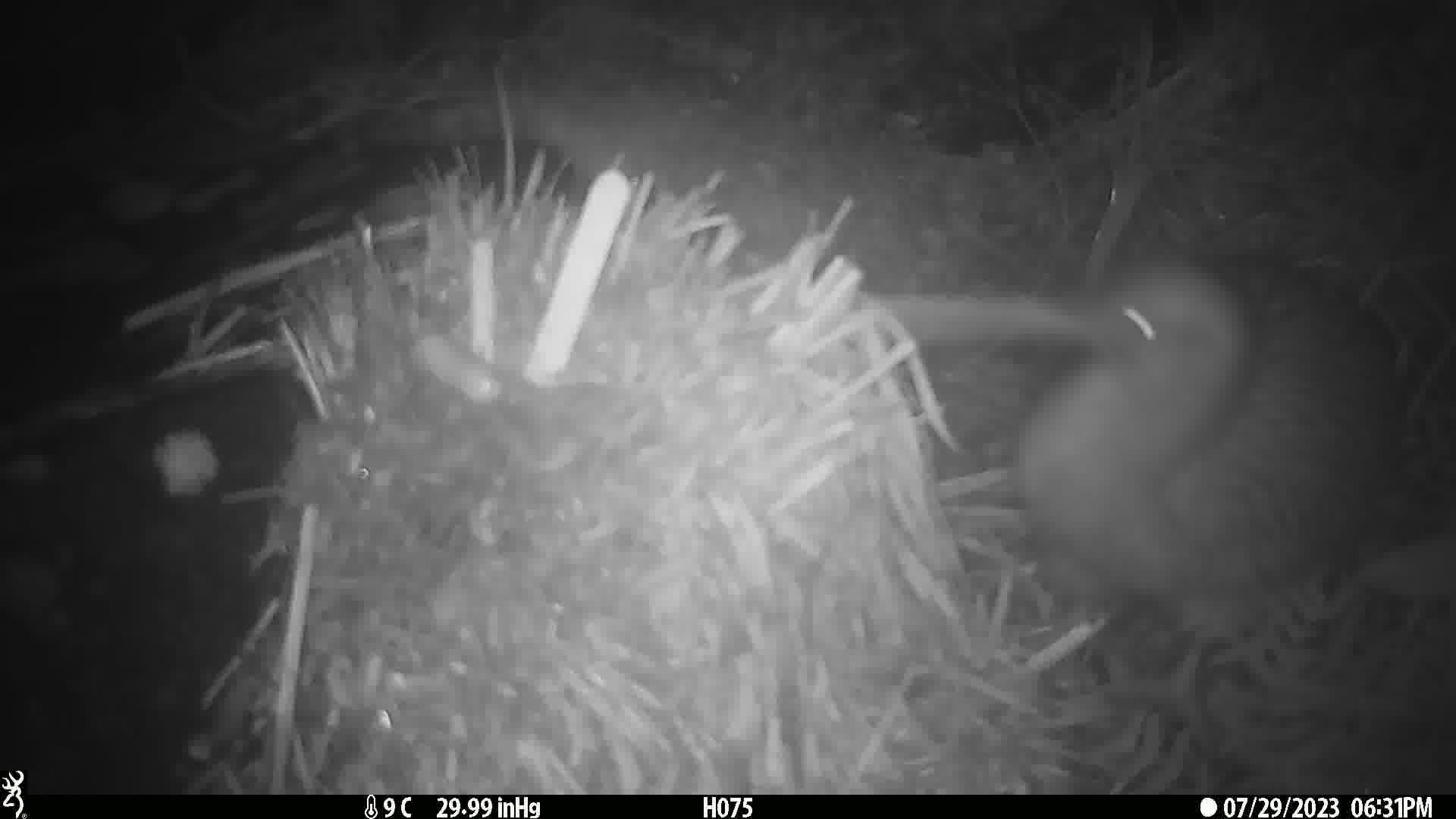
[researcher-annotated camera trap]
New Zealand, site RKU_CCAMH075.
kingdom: Animalia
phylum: Chordata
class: Aves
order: Apterygiformes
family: Apterygidae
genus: Apteryx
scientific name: Apteryx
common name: kiwi